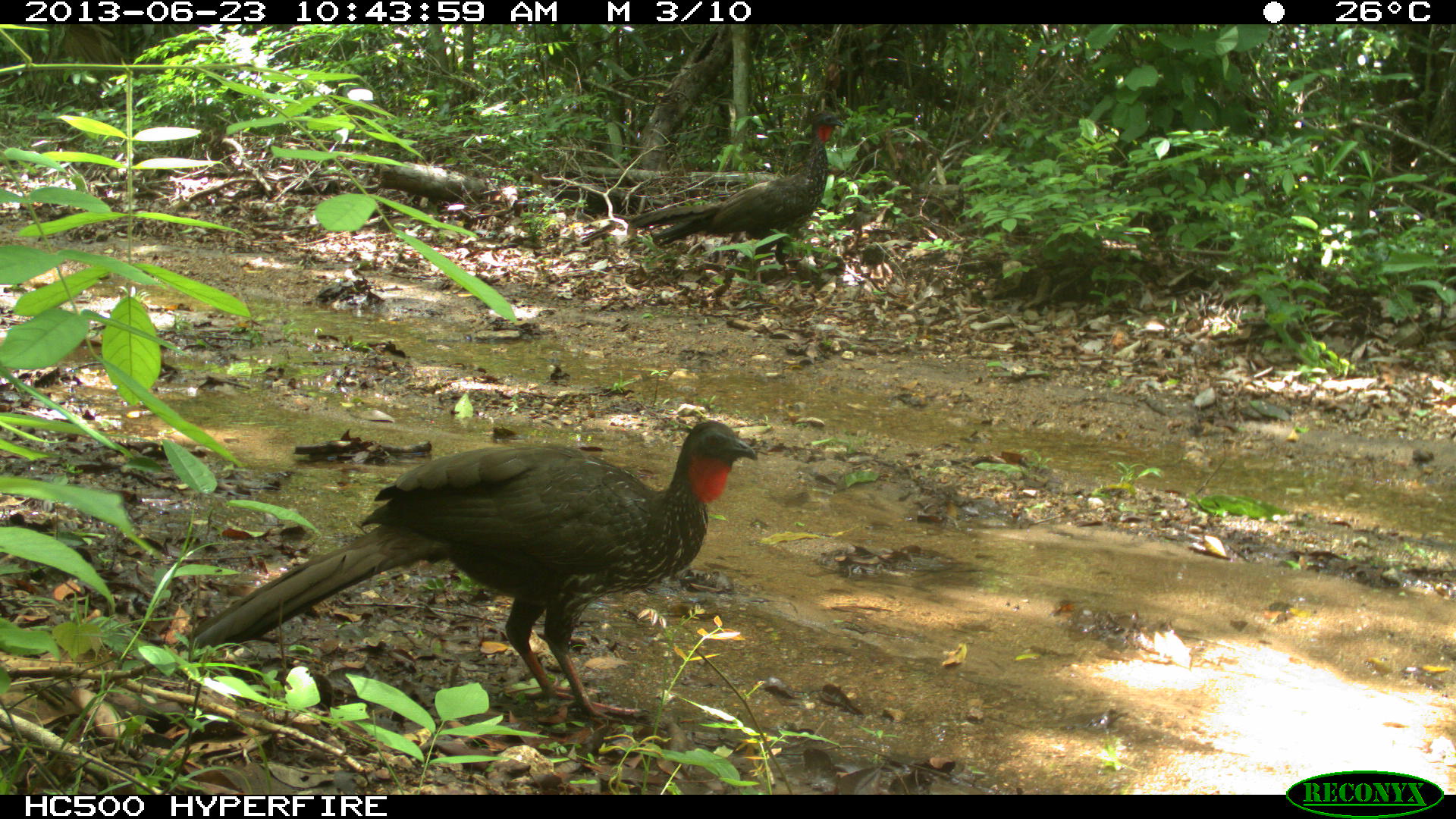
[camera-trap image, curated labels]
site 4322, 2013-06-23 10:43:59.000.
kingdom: Animalia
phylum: Chordata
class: Aves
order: Galliformes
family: Cracidae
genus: Penelope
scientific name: Penelope purpurascens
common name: crested guan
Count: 1.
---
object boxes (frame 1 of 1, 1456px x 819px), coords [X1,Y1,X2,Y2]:
penelope purpurascens: [177,419,759,724]; [627,107,846,288]